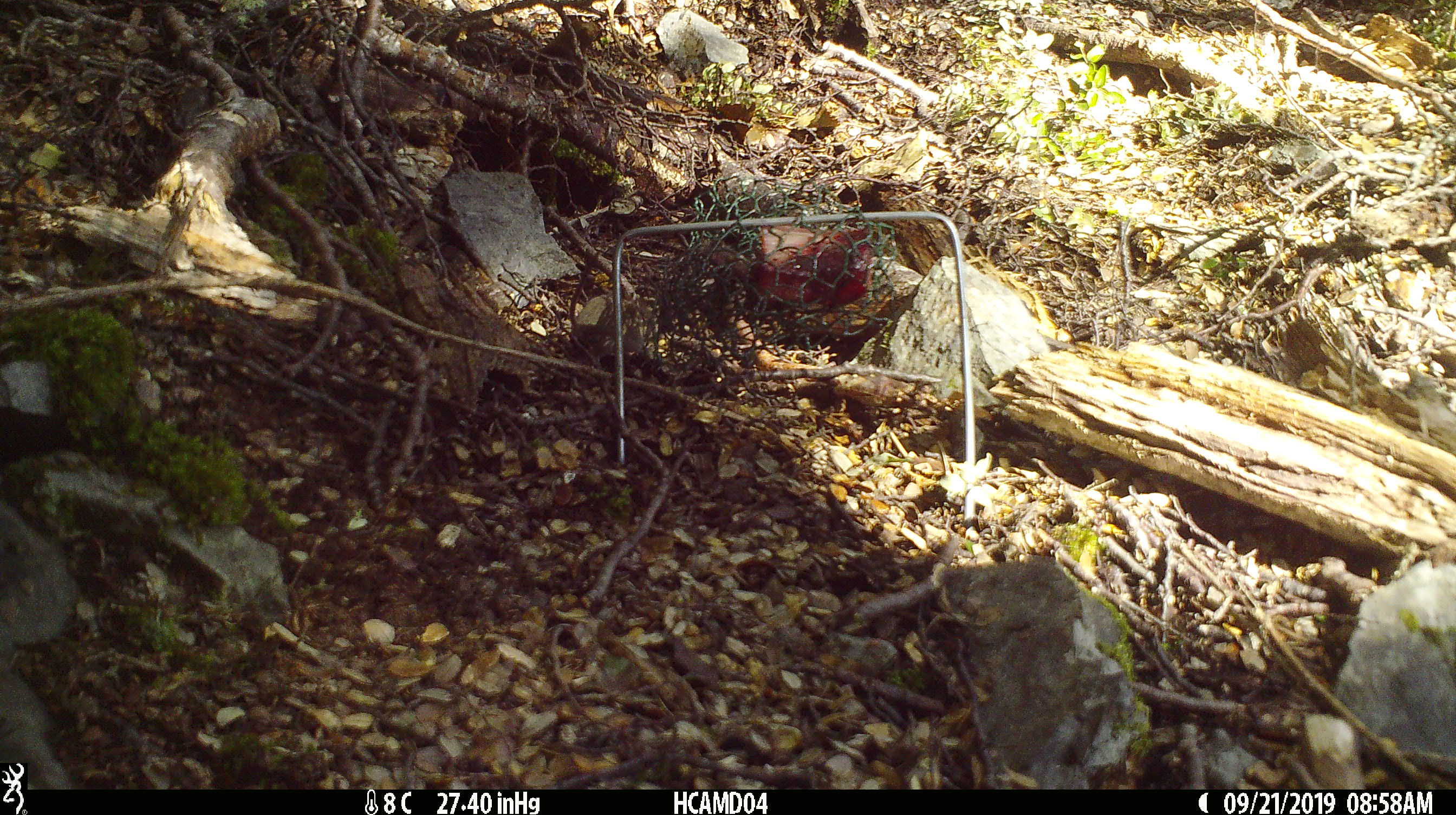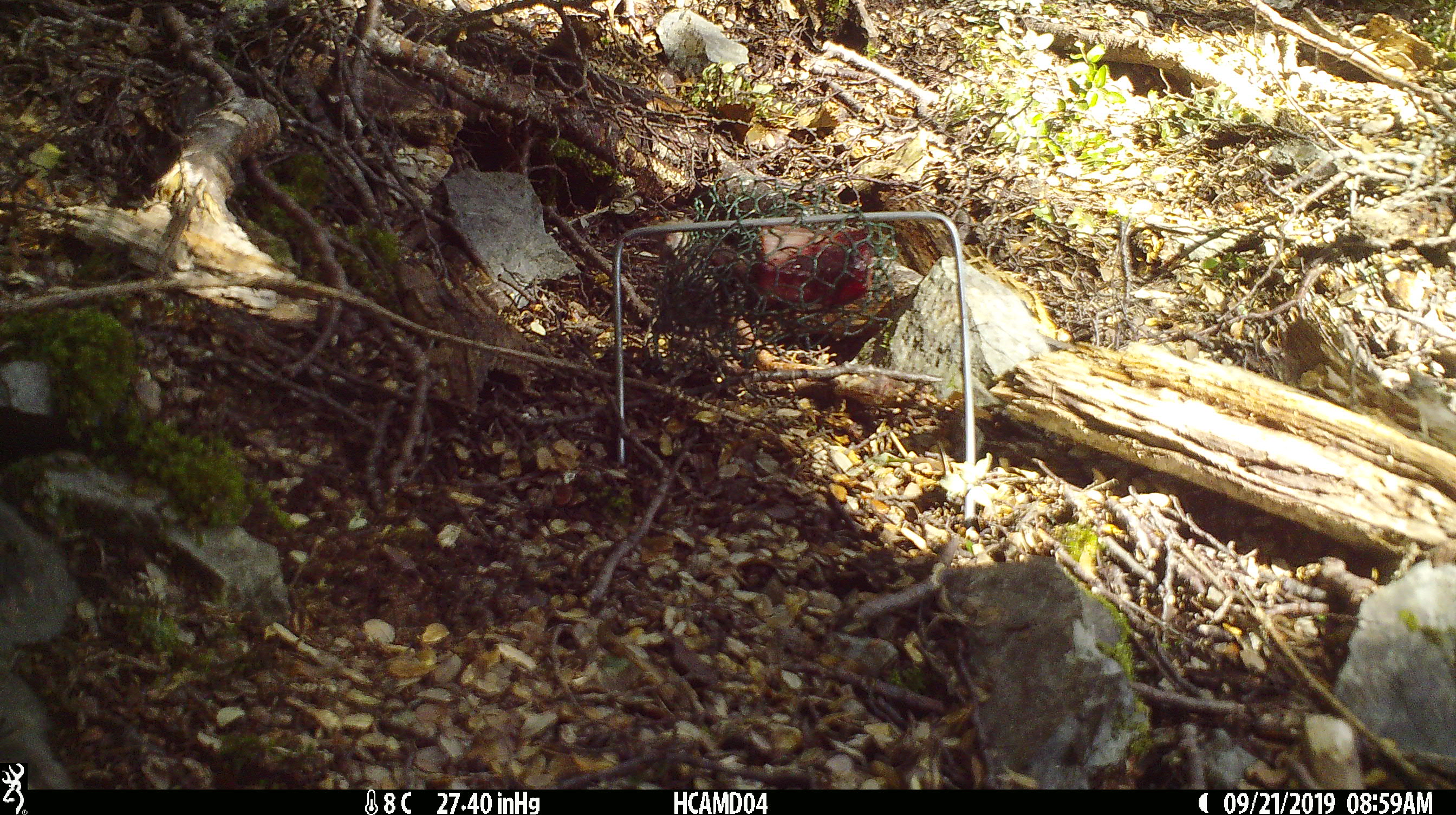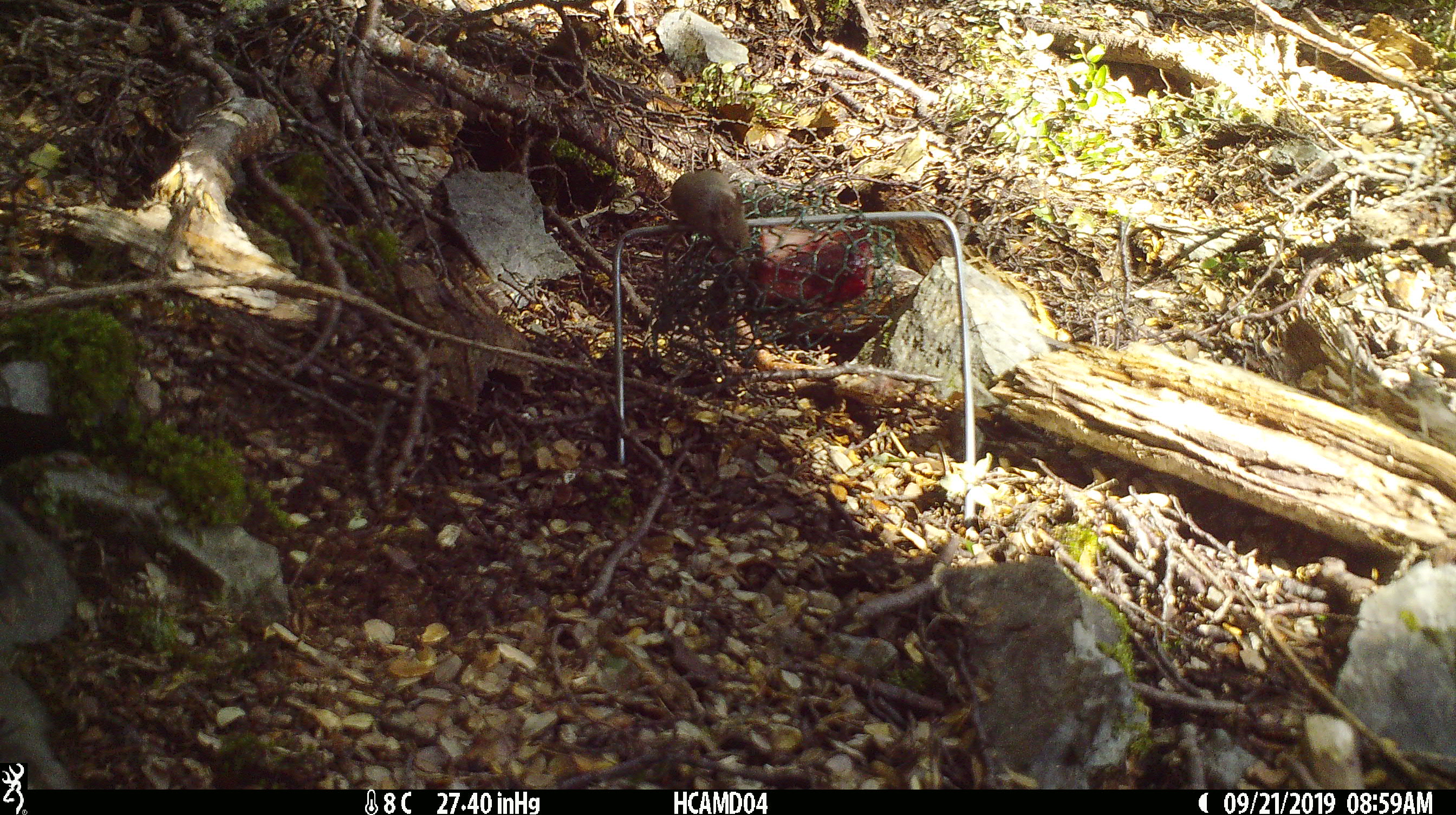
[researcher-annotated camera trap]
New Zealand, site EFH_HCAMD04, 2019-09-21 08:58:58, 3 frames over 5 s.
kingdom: Animalia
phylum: Chordata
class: Mammalia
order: Rodentia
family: Muridae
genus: Mus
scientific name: Mus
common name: mouse